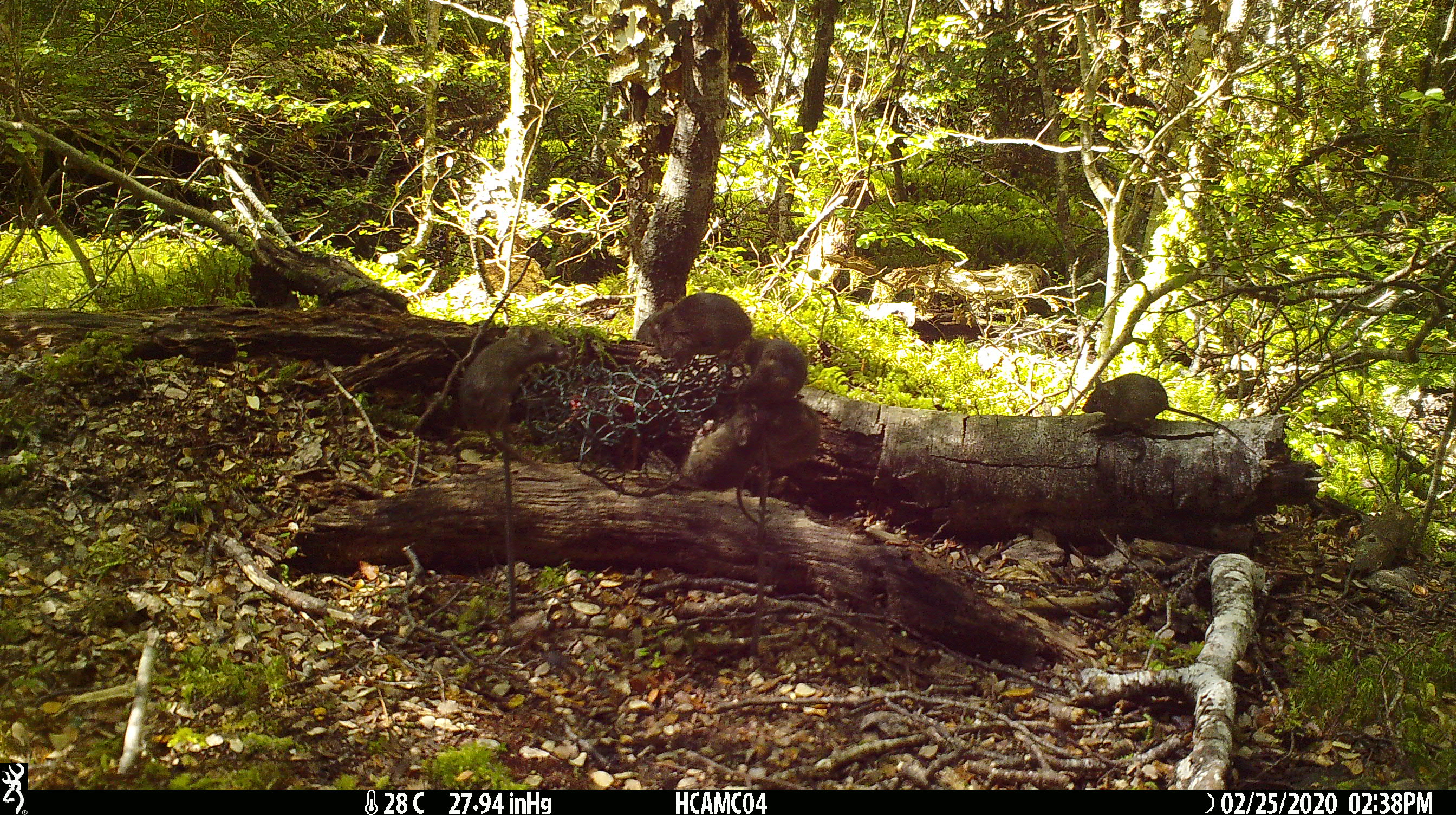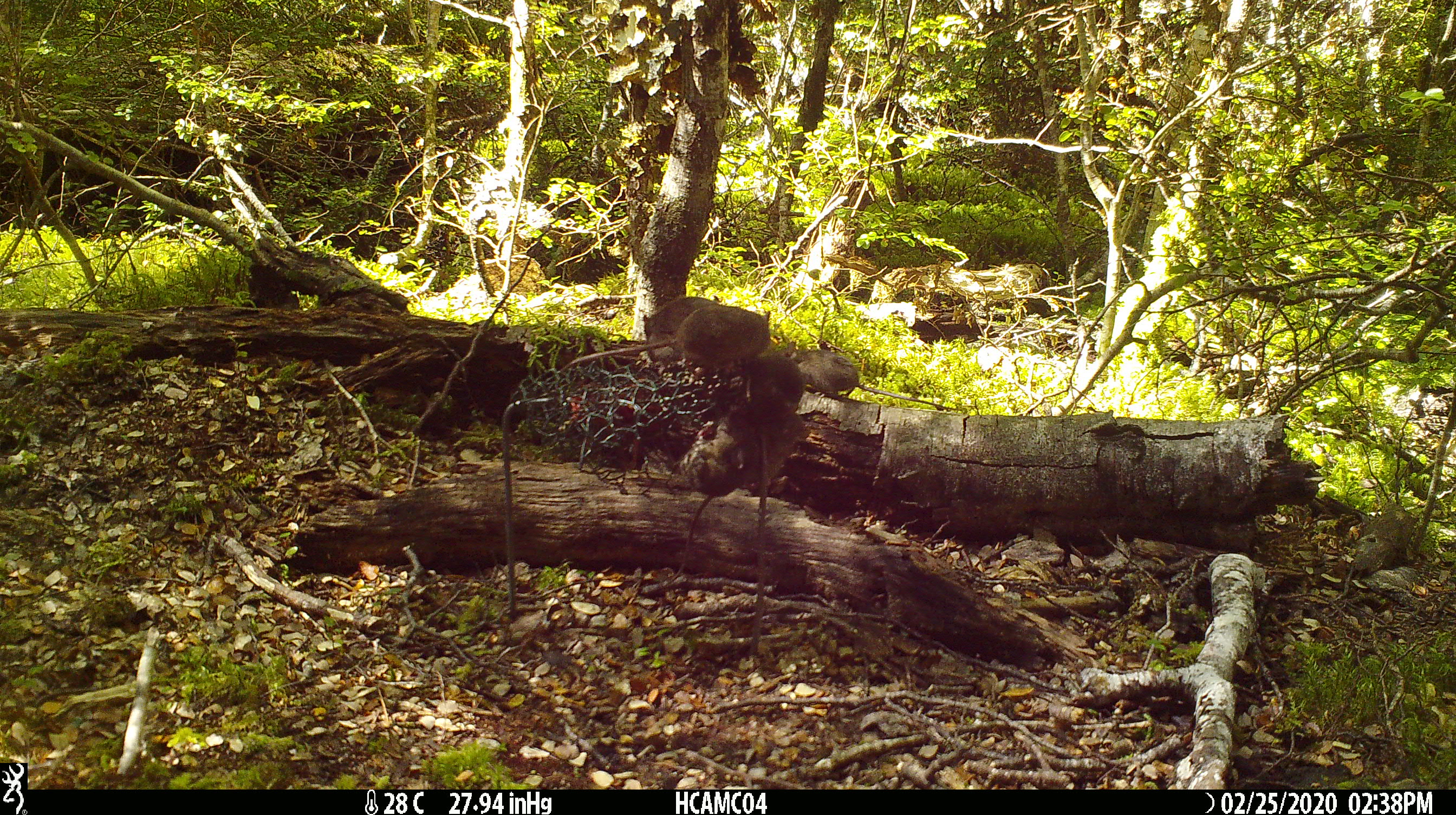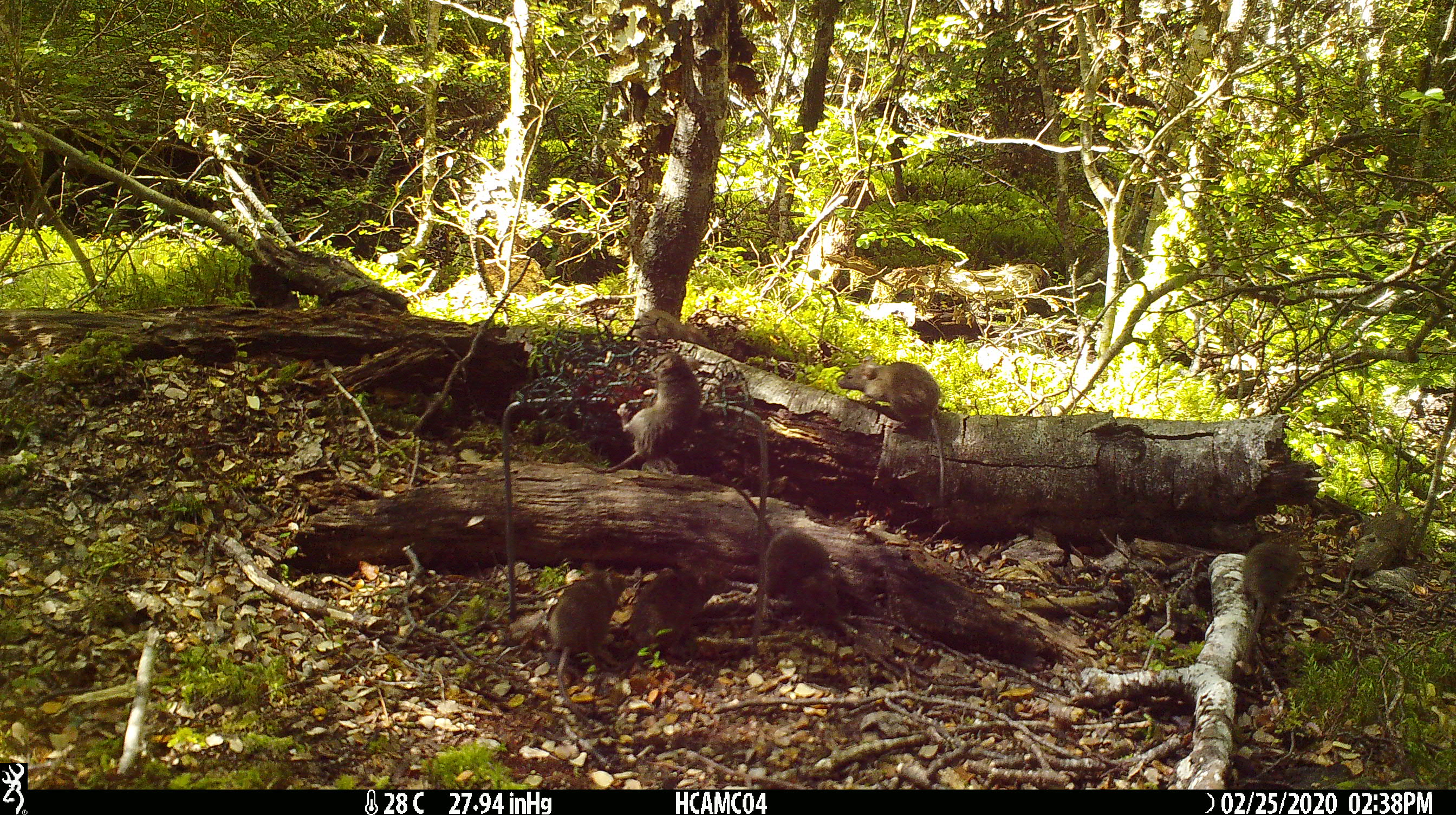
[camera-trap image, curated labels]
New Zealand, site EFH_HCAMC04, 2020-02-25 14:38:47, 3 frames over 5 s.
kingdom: Animalia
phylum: Chordata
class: Mammalia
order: Rodentia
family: Muridae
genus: Mus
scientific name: Mus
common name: mouse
Mouse (Mus).